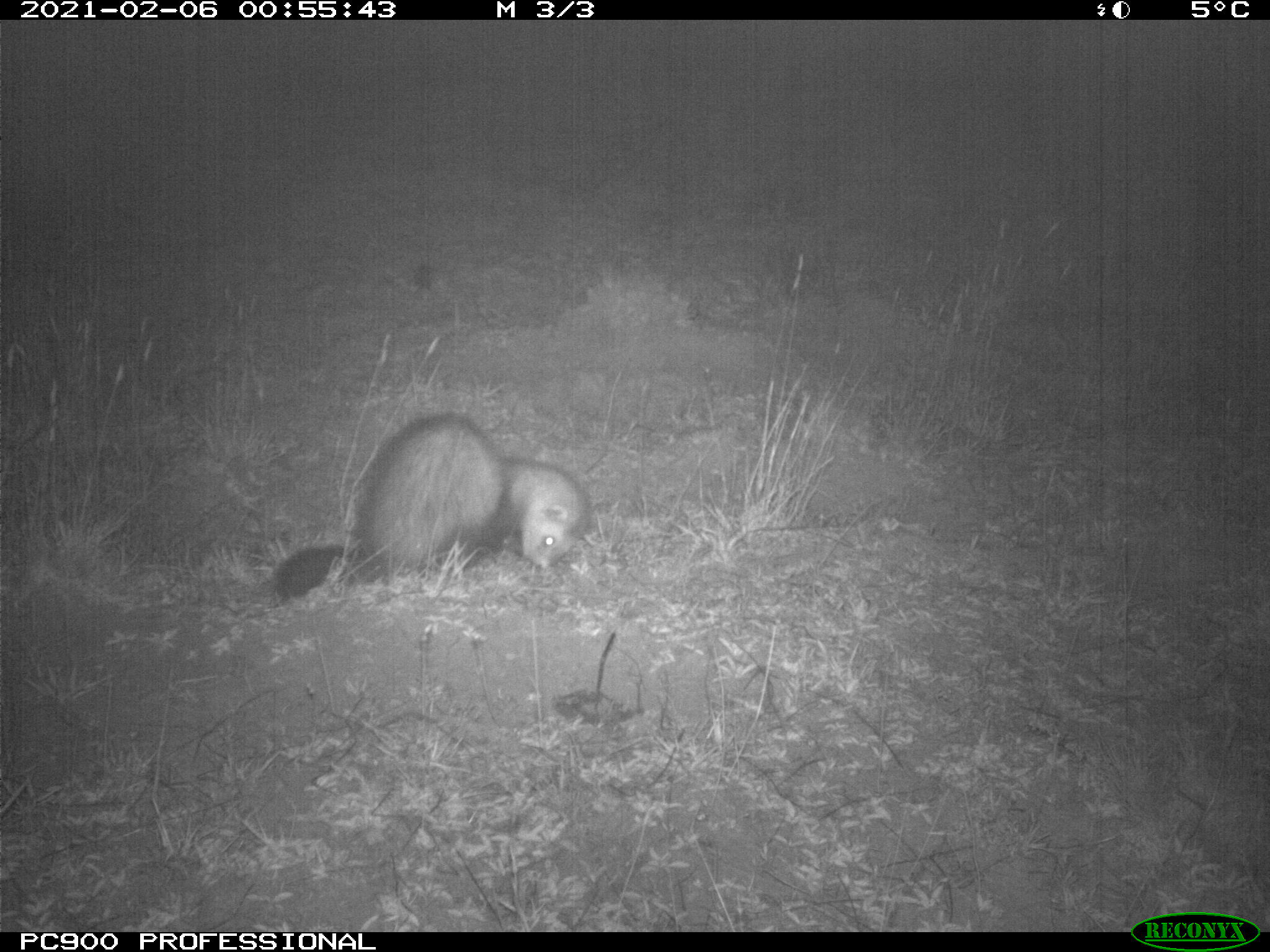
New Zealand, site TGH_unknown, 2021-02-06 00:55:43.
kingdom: Animalia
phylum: Chordata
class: Mammalia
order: Carnivora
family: Mustelidae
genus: Mustela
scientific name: Mustela furo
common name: ferret